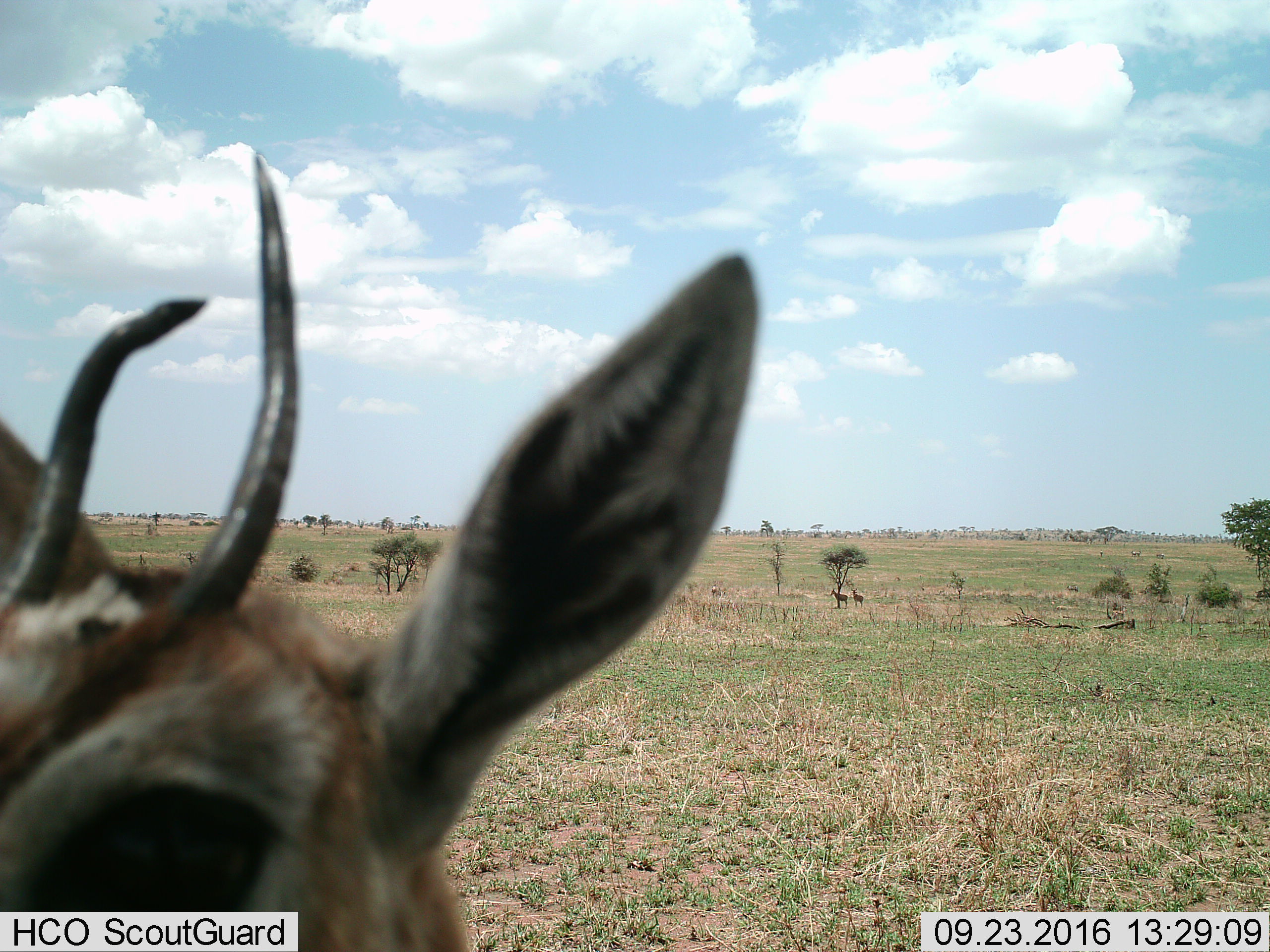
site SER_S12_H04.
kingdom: Animalia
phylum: Chordata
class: Mammalia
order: Artiodactyla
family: Bovidae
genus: Eudorcas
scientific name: Eudorcas thomsonii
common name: thomson's gazelle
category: gazellethomsons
Gazellethomsons (thomson's gazelle) (Eudorcas thomsonii), count 2. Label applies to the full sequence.